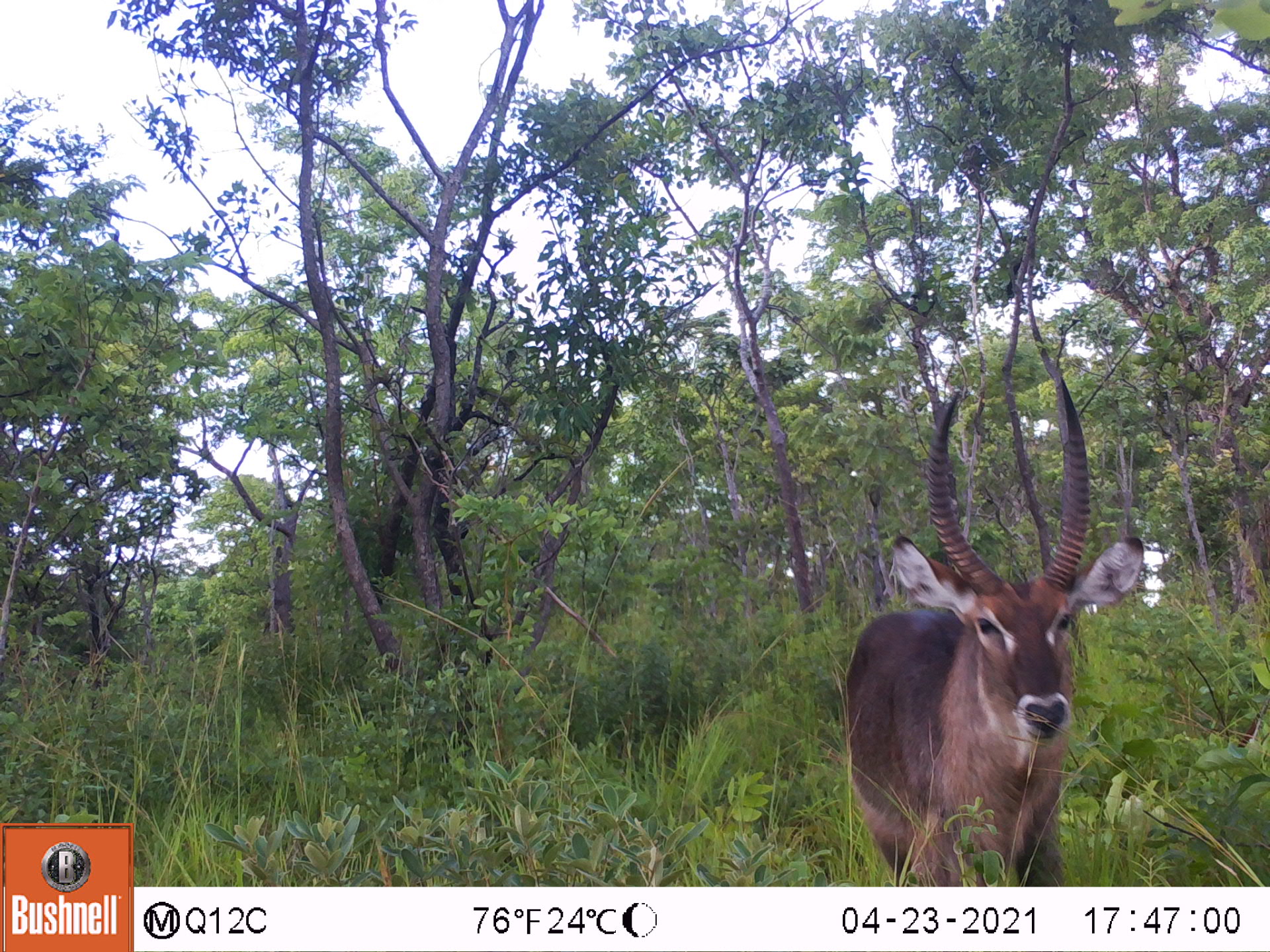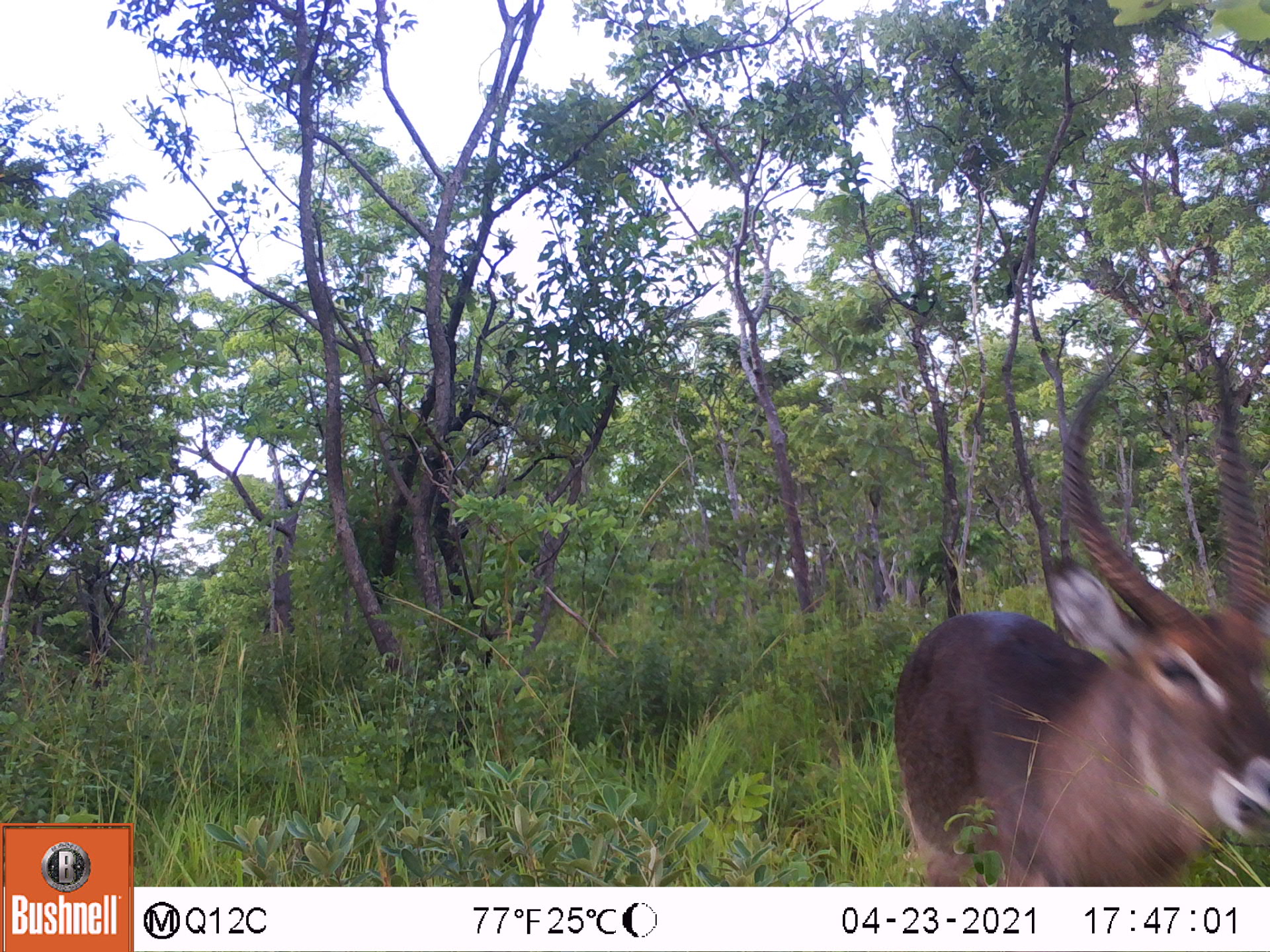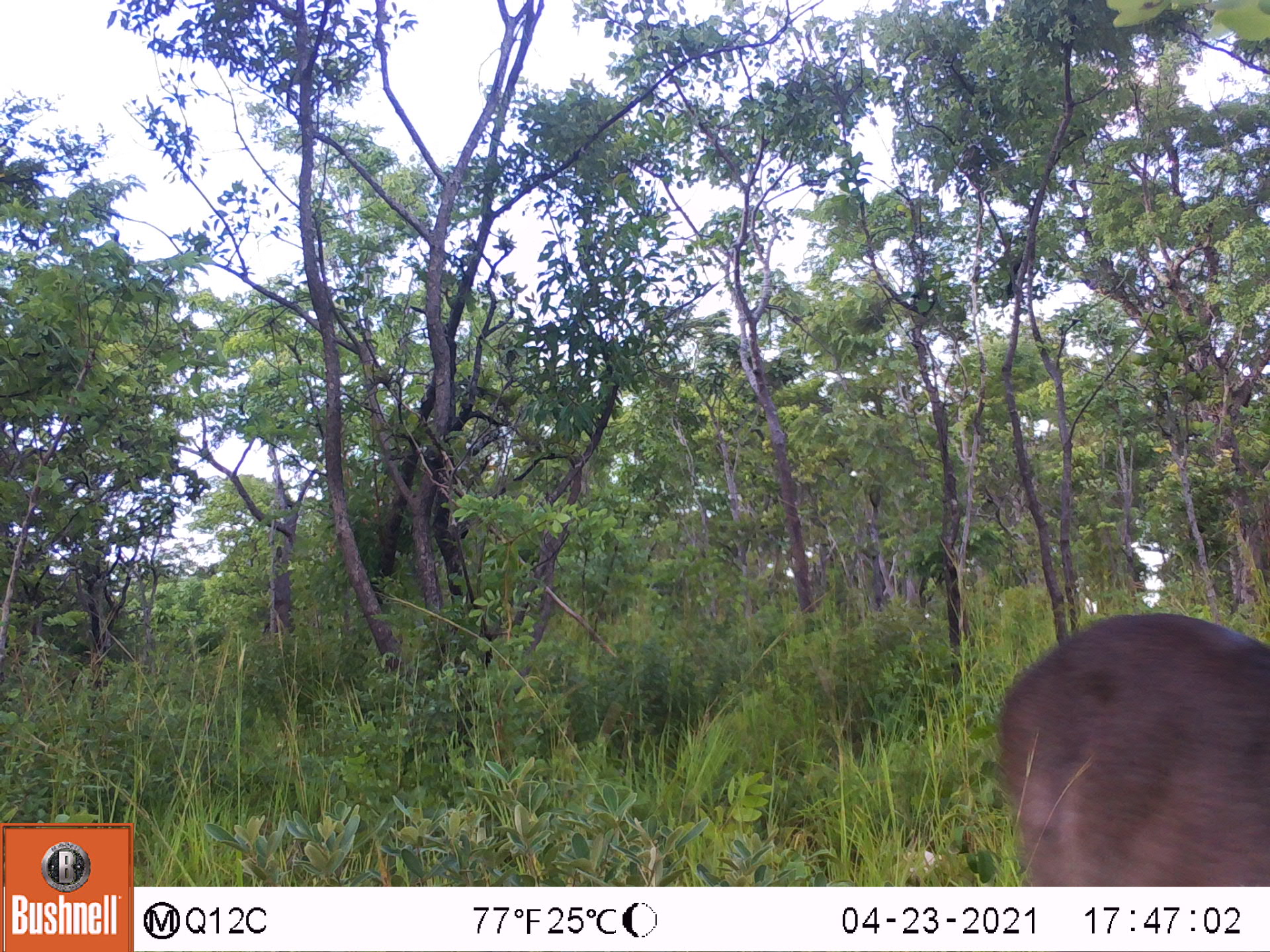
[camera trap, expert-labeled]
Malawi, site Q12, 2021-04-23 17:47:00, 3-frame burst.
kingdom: Animalia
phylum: Chordata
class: Mammalia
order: Artiodactyla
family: Bovidae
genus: Kobus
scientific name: Kobus ellipsiprymnus ellipsiprymnus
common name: common waterbuck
Common waterbuck (Kobus ellipsiprymnus ellipsiprymnus), count 1.